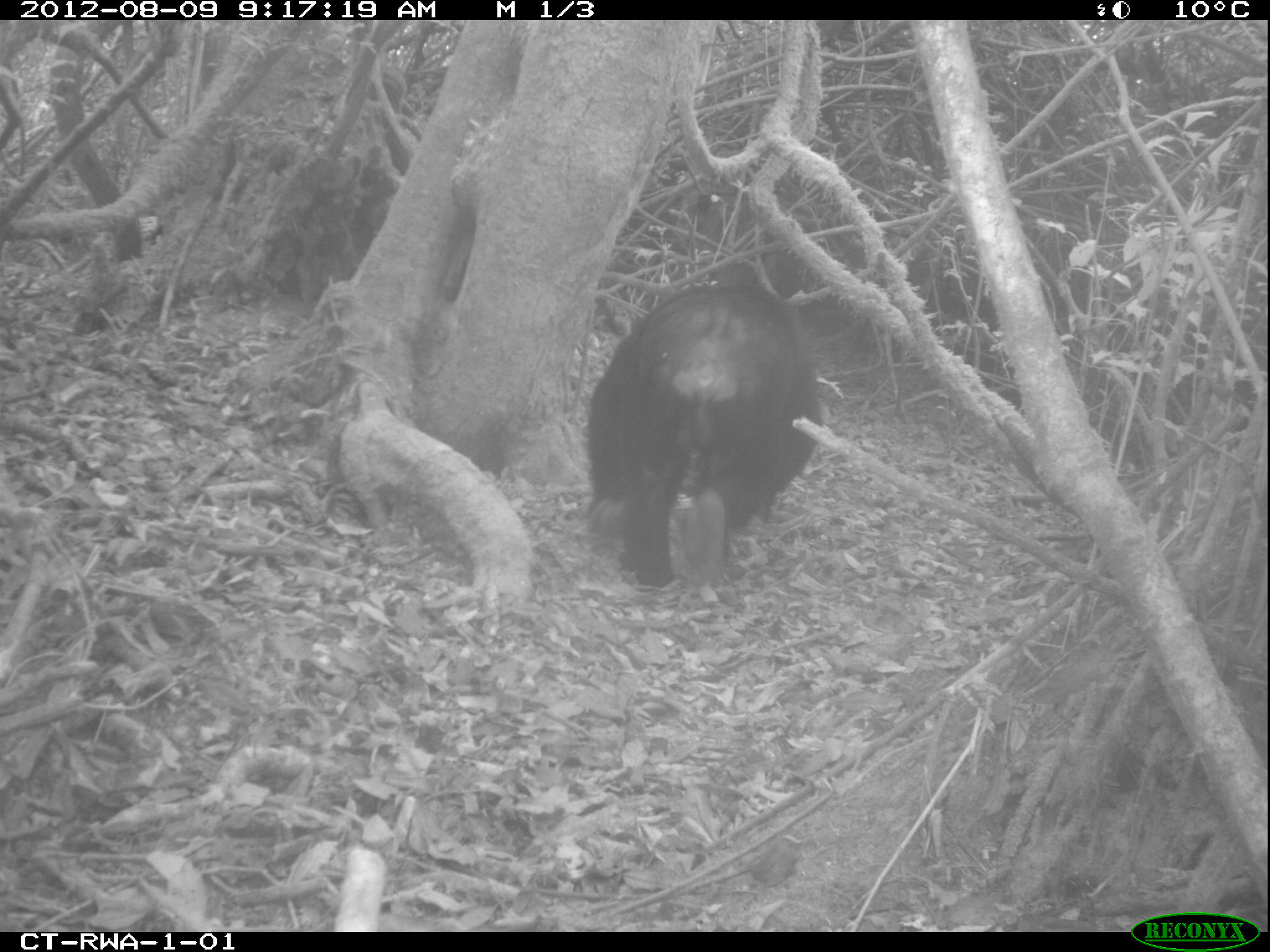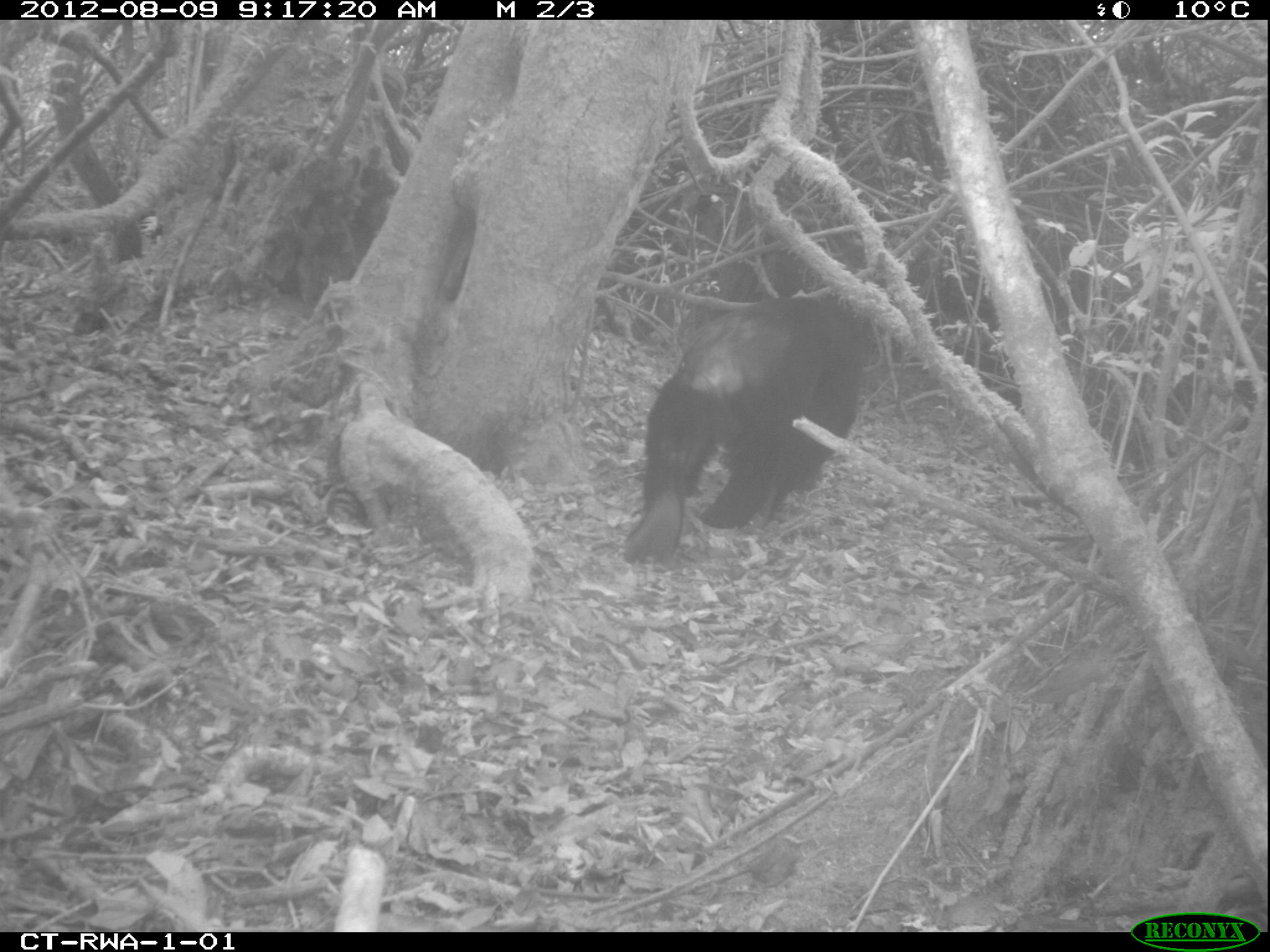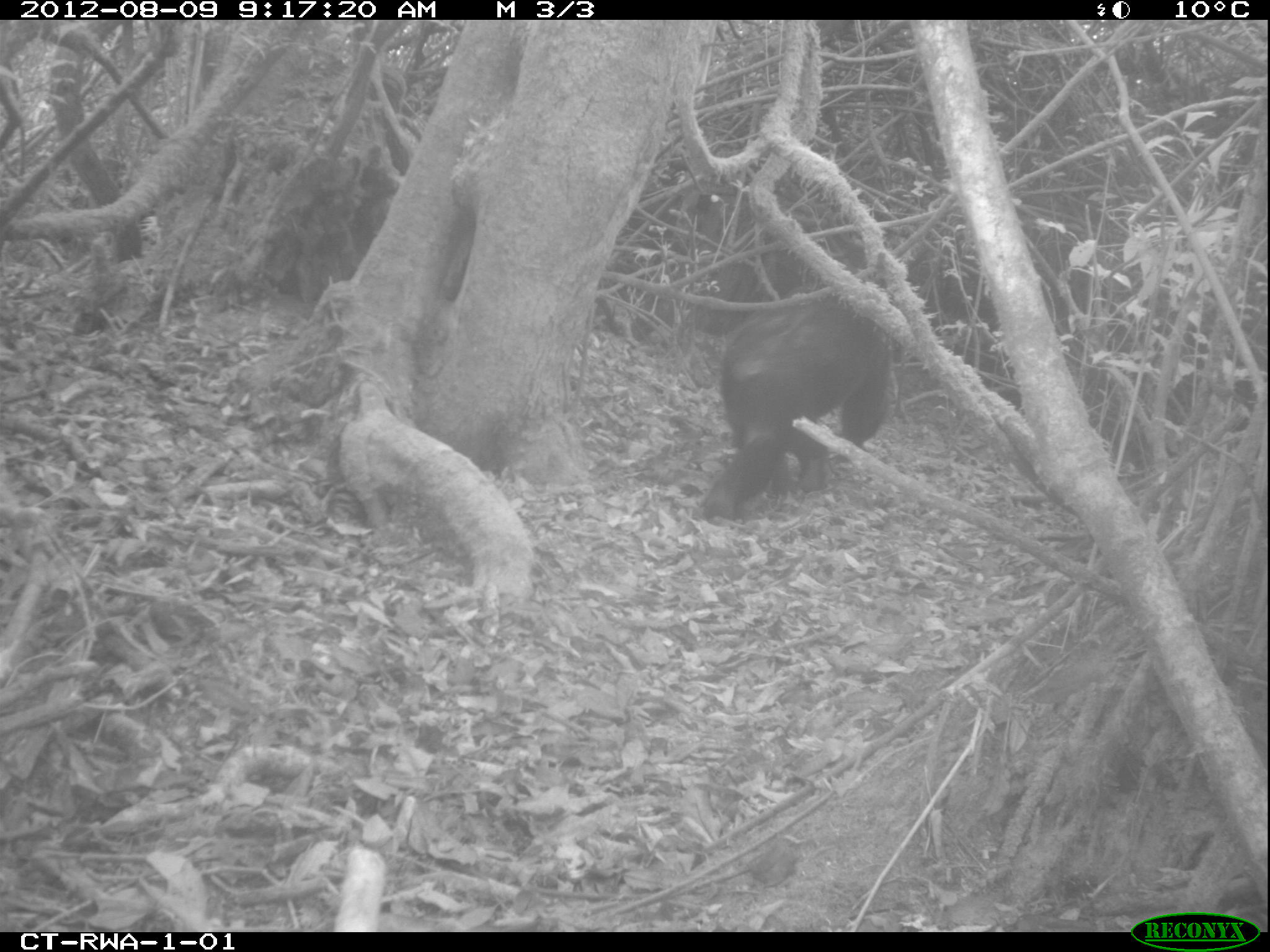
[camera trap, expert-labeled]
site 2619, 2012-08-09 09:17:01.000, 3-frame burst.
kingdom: Animalia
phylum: Chordata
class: Mammalia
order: Primates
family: Hominidae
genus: Pan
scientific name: Pan troglodytes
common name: chimpanzee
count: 4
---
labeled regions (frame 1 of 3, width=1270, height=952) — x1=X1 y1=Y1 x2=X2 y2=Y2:
pan troglodytes: x1=581 y1=258 x2=824 y2=589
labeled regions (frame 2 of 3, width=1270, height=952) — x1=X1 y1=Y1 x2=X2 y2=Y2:
pan troglodytes: x1=623 y1=296 x2=869 y2=566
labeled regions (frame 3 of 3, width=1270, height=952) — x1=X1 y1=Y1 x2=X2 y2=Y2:
pan troglodytes: x1=701 y1=290 x2=898 y2=519